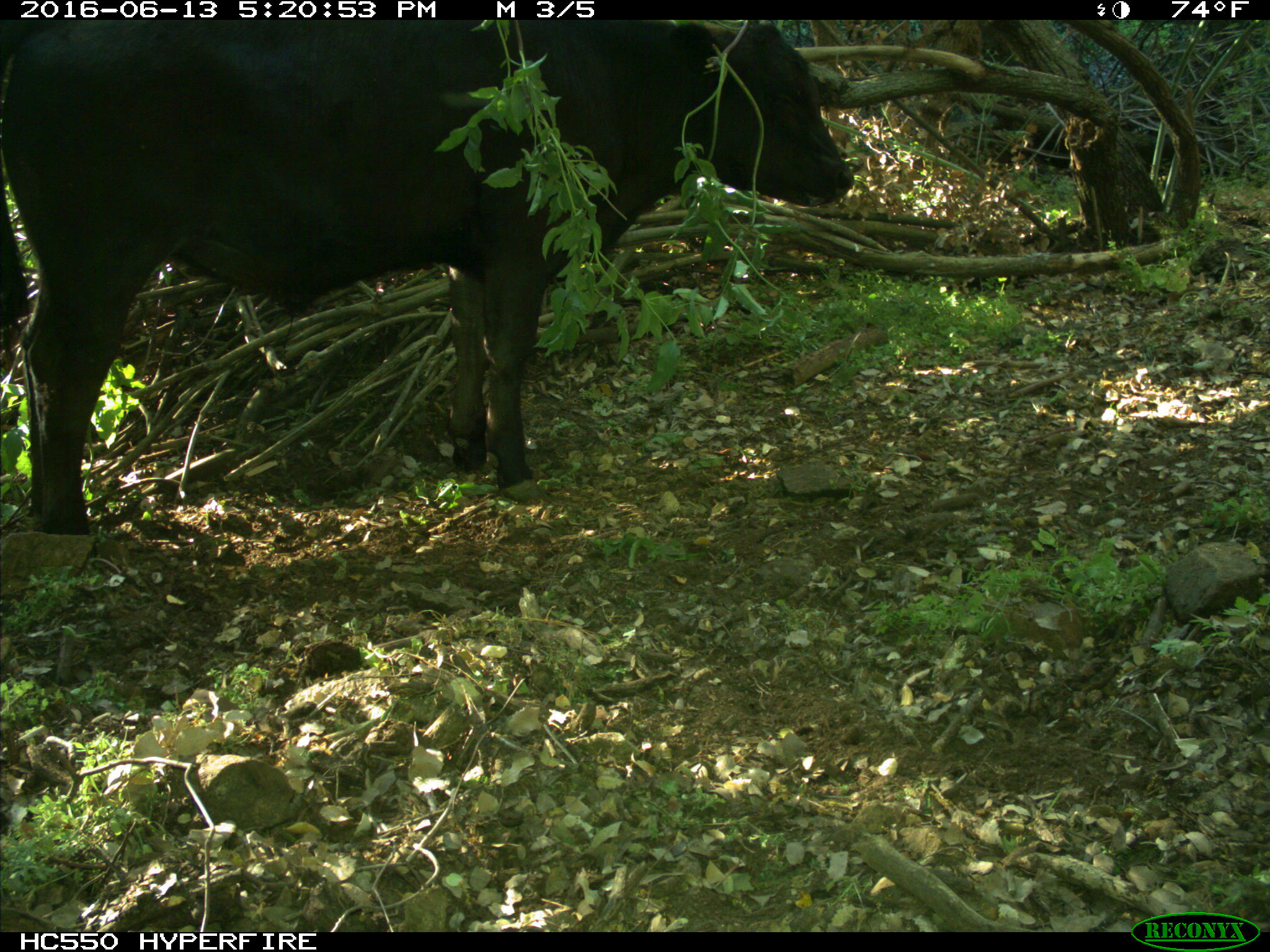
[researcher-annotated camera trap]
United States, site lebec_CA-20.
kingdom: Animalia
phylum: Chordata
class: Mammalia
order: Artiodactyla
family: Bovidae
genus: Bos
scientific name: Bos taurus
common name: domestic cow